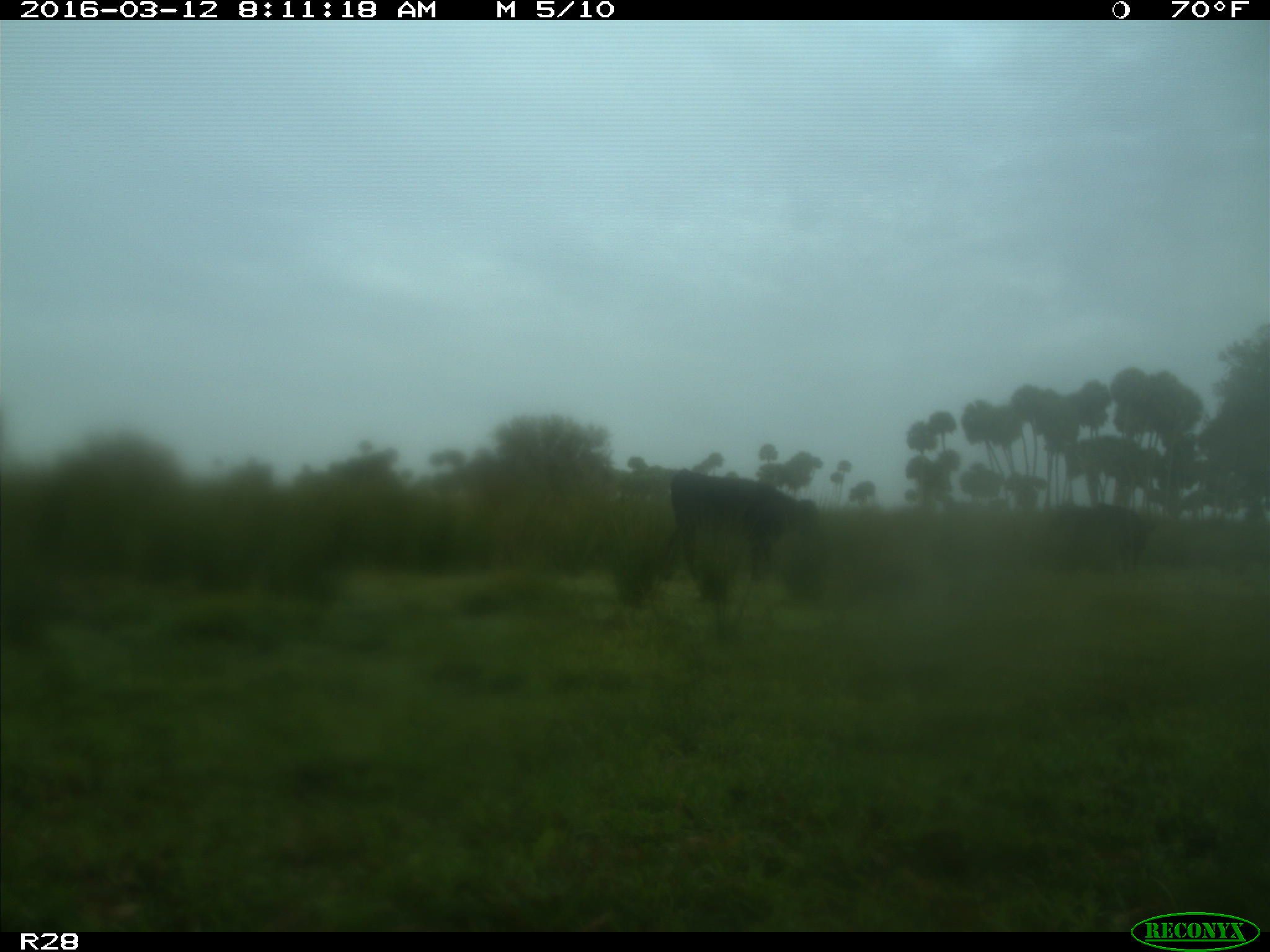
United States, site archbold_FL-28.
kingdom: Animalia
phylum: Chordata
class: Mammalia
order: Artiodactyla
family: Bovidae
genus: Bos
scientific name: Bos taurus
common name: domestic cow